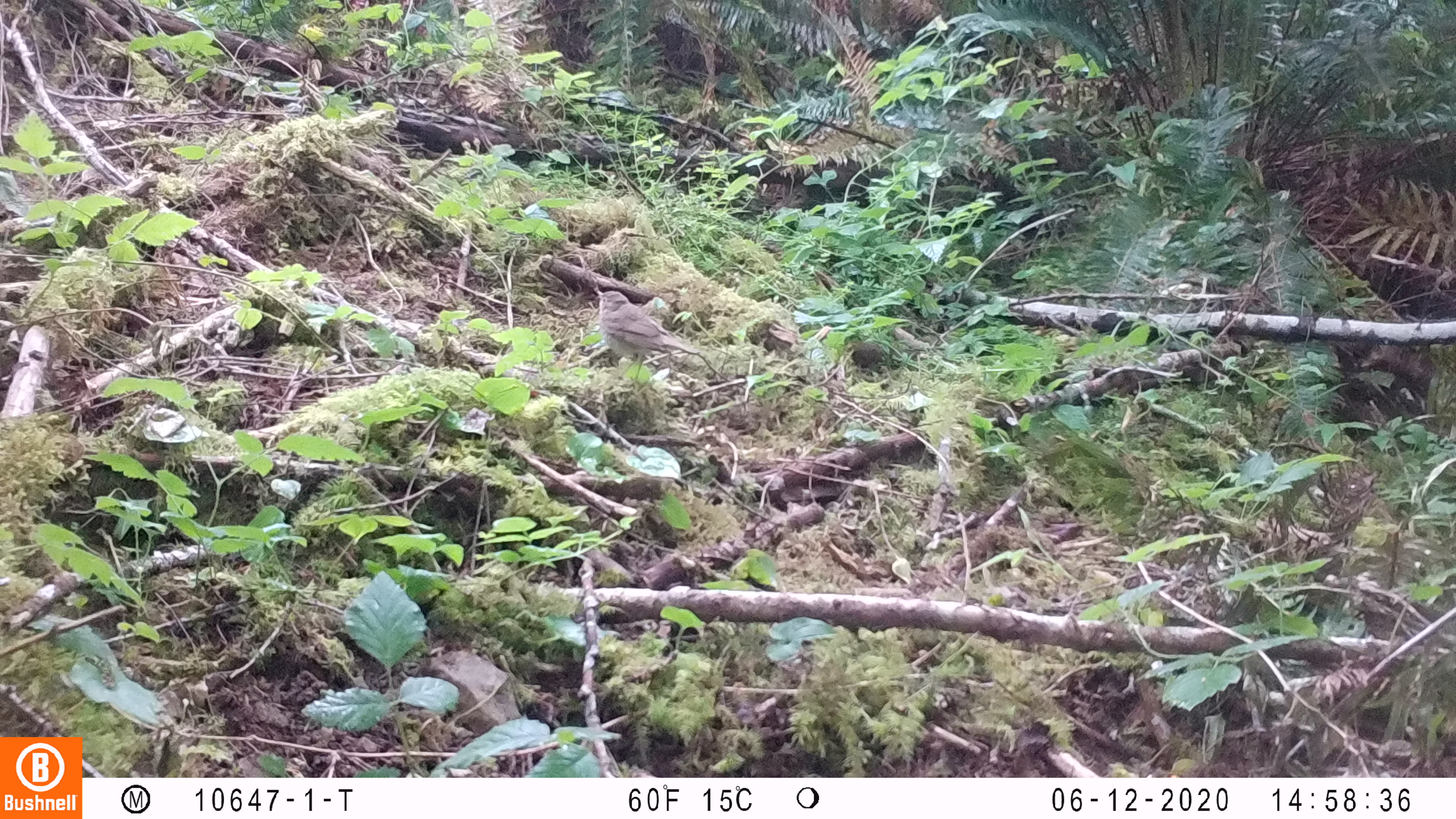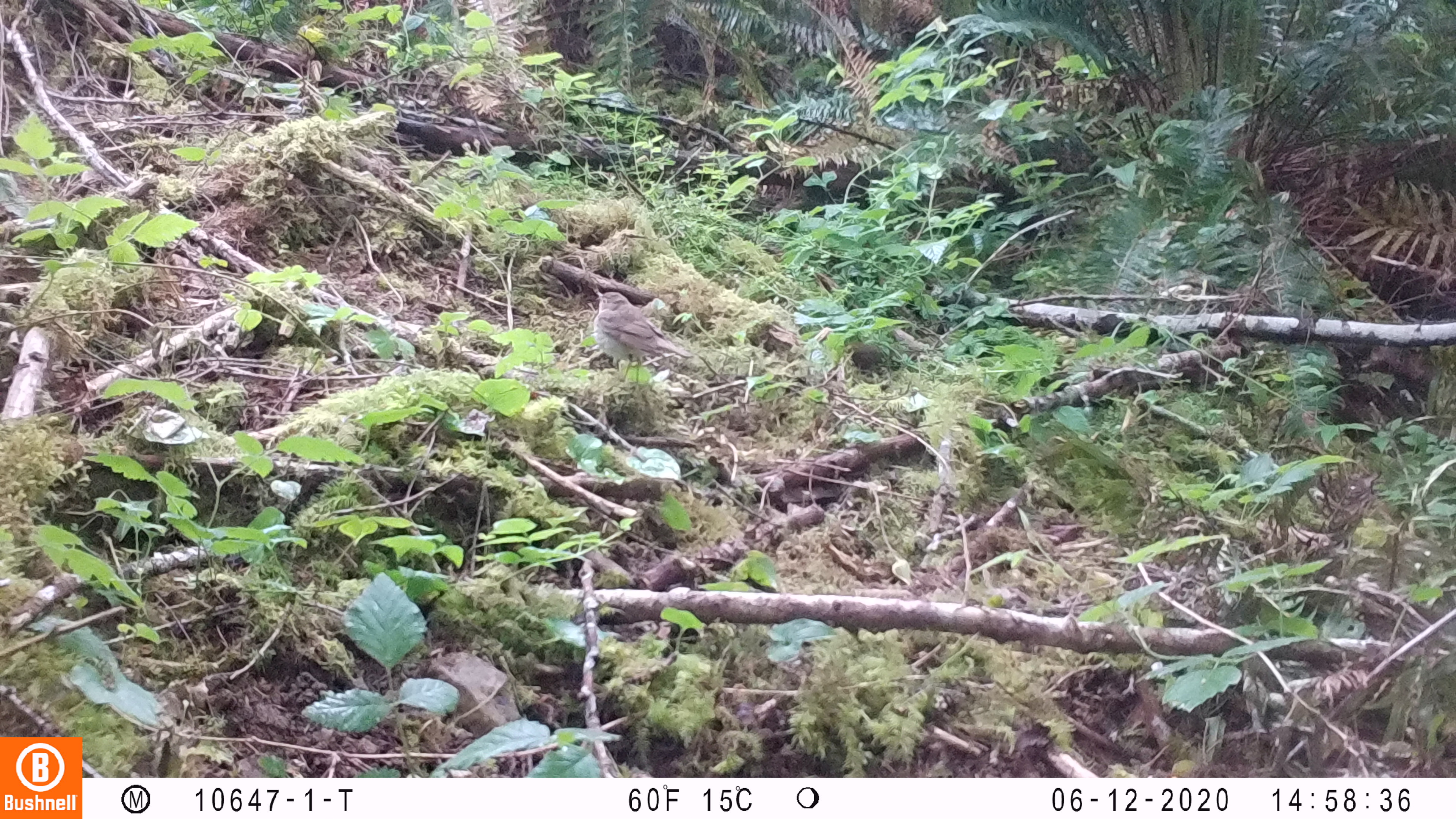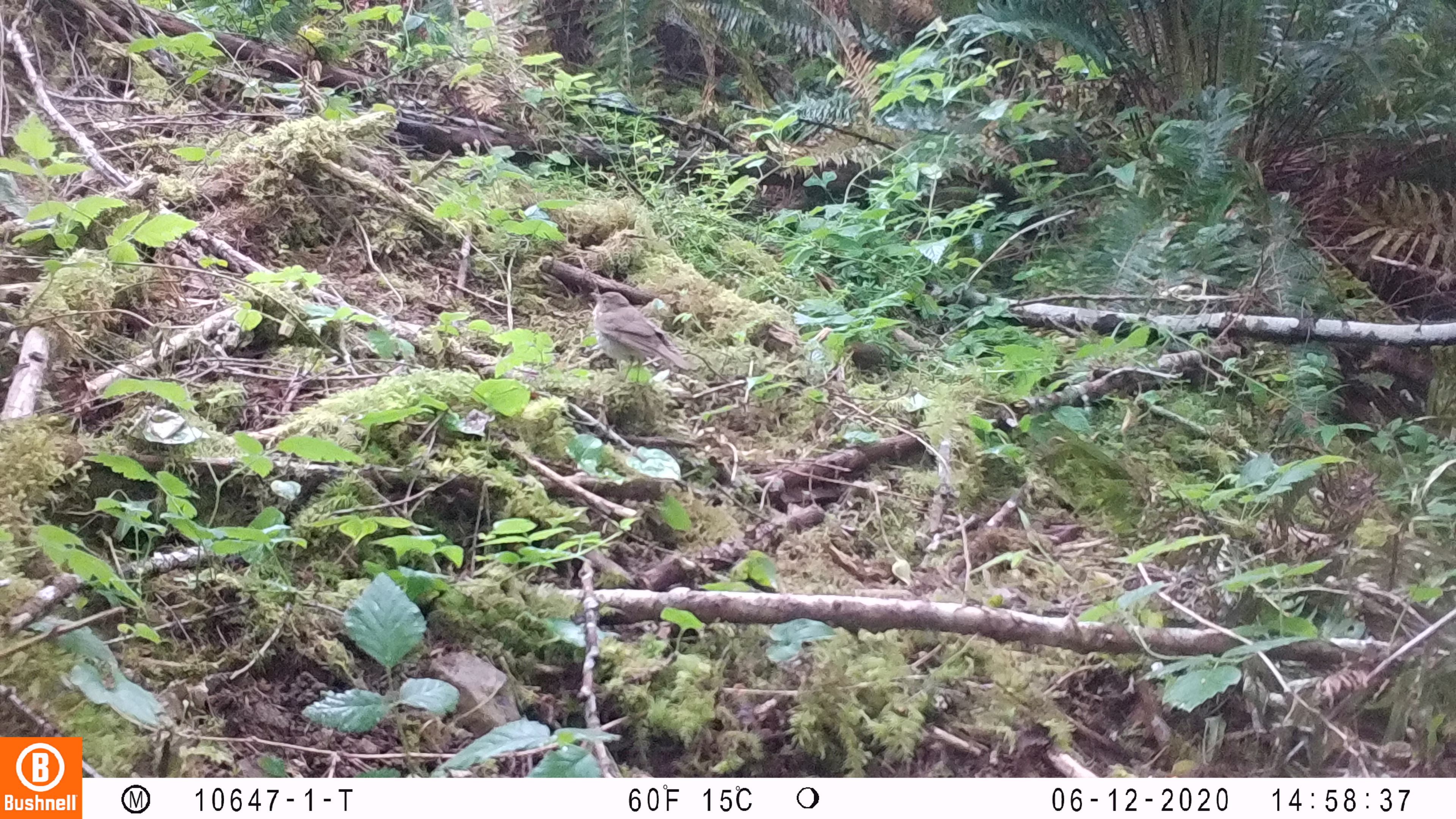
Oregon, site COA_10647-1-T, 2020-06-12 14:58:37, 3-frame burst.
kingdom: Animalia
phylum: Chordata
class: Aves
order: Passeriformes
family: Turdidae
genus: Catharus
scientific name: Catharus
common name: brown thrushes and nightingale-thrushes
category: catharus species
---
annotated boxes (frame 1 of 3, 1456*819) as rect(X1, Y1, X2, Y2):
catharus species: rect(587, 284, 708, 373)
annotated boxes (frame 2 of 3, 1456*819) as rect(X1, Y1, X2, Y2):
catharus species: rect(586, 285, 692, 371)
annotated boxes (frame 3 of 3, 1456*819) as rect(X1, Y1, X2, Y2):
catharus species: rect(585, 288, 699, 374)